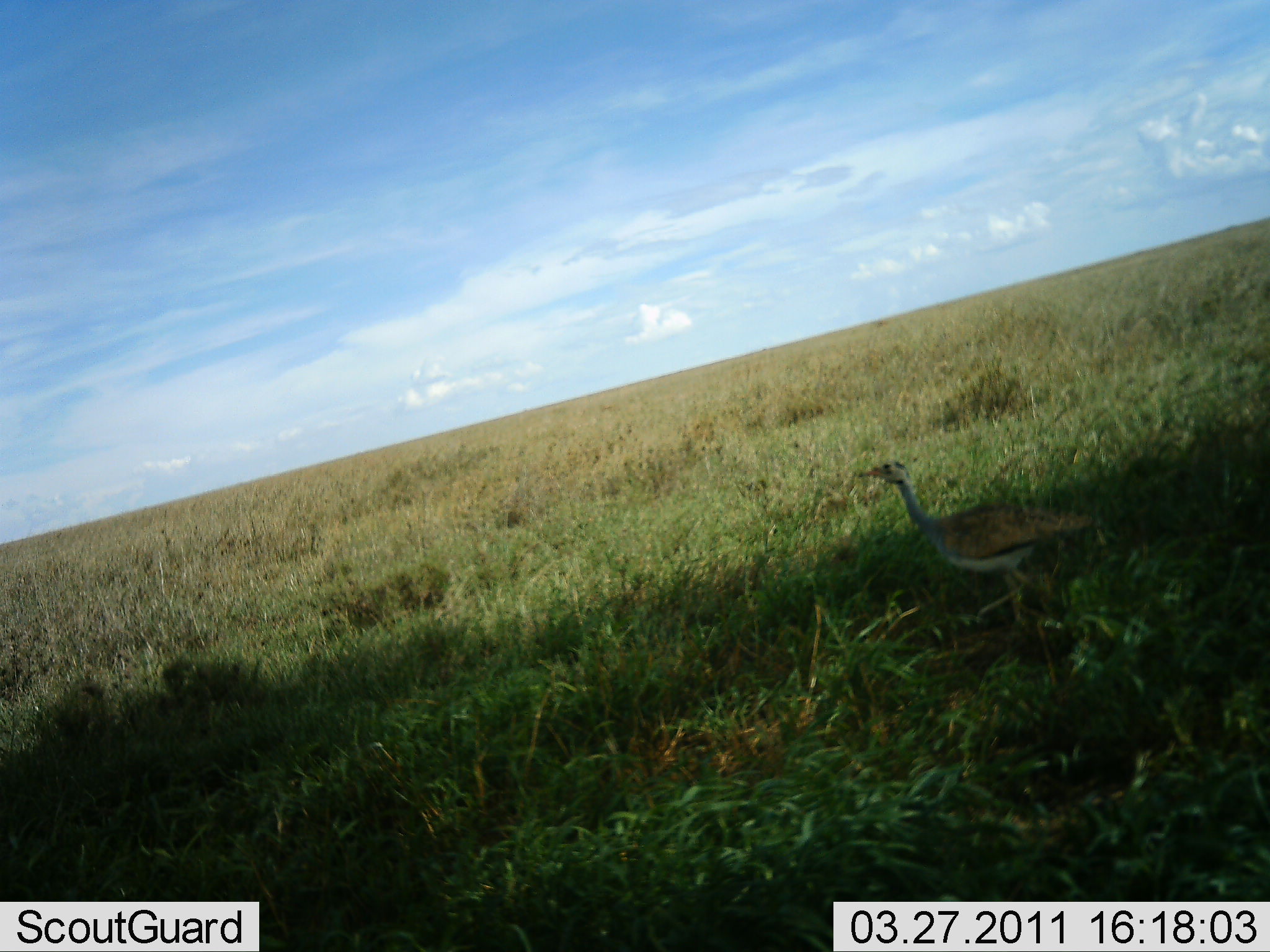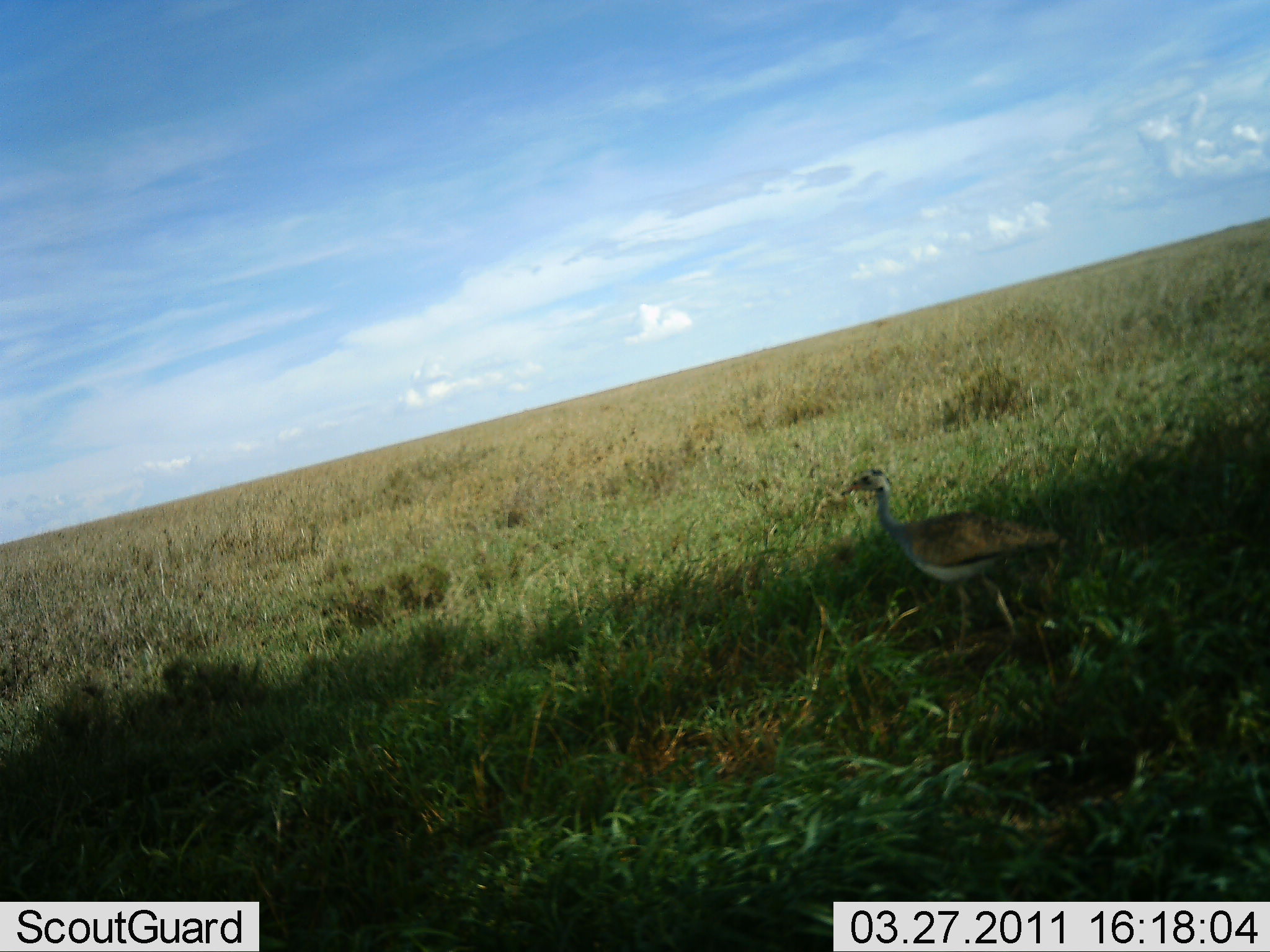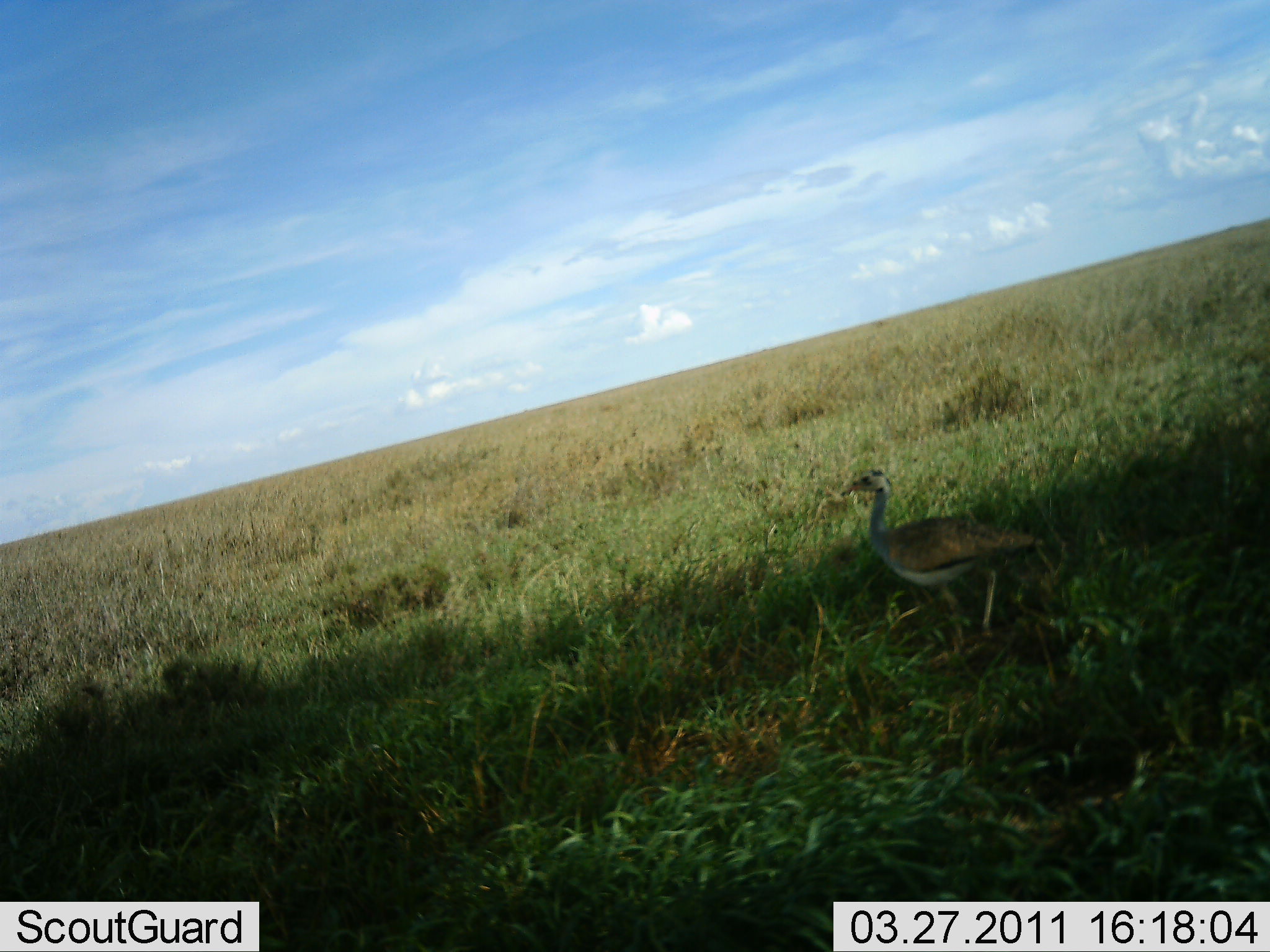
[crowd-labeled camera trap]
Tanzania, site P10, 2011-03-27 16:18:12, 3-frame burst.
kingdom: Animalia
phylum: Chordata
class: Aves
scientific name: Aves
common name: bird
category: otherbird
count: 1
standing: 15%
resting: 0%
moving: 85%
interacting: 0%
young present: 0%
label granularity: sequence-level